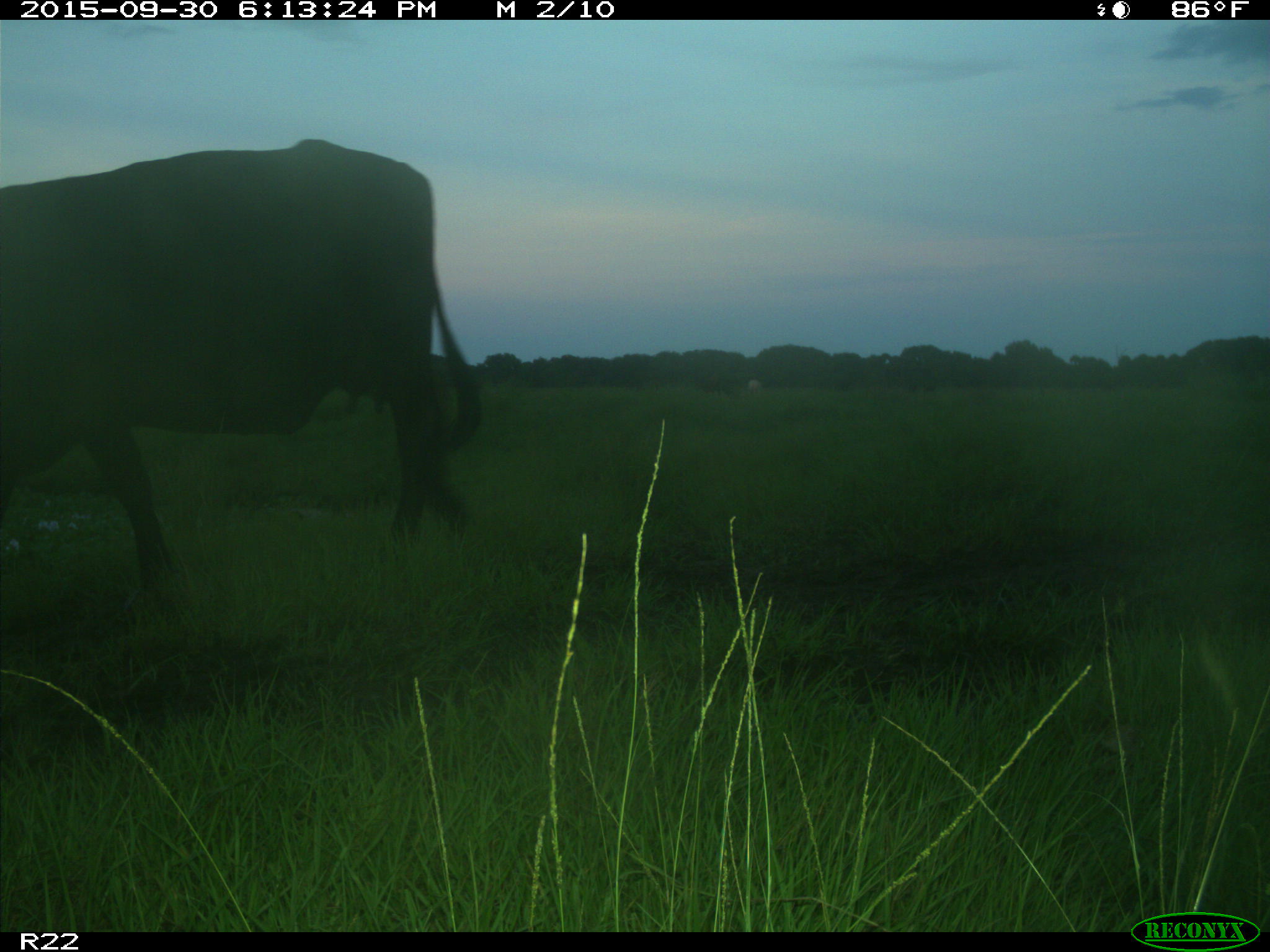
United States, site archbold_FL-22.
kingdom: Animalia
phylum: Chordata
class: Mammalia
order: Artiodactyla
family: Bovidae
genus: Bos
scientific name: Bos taurus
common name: domestic cow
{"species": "Bos taurus (domestic cow)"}